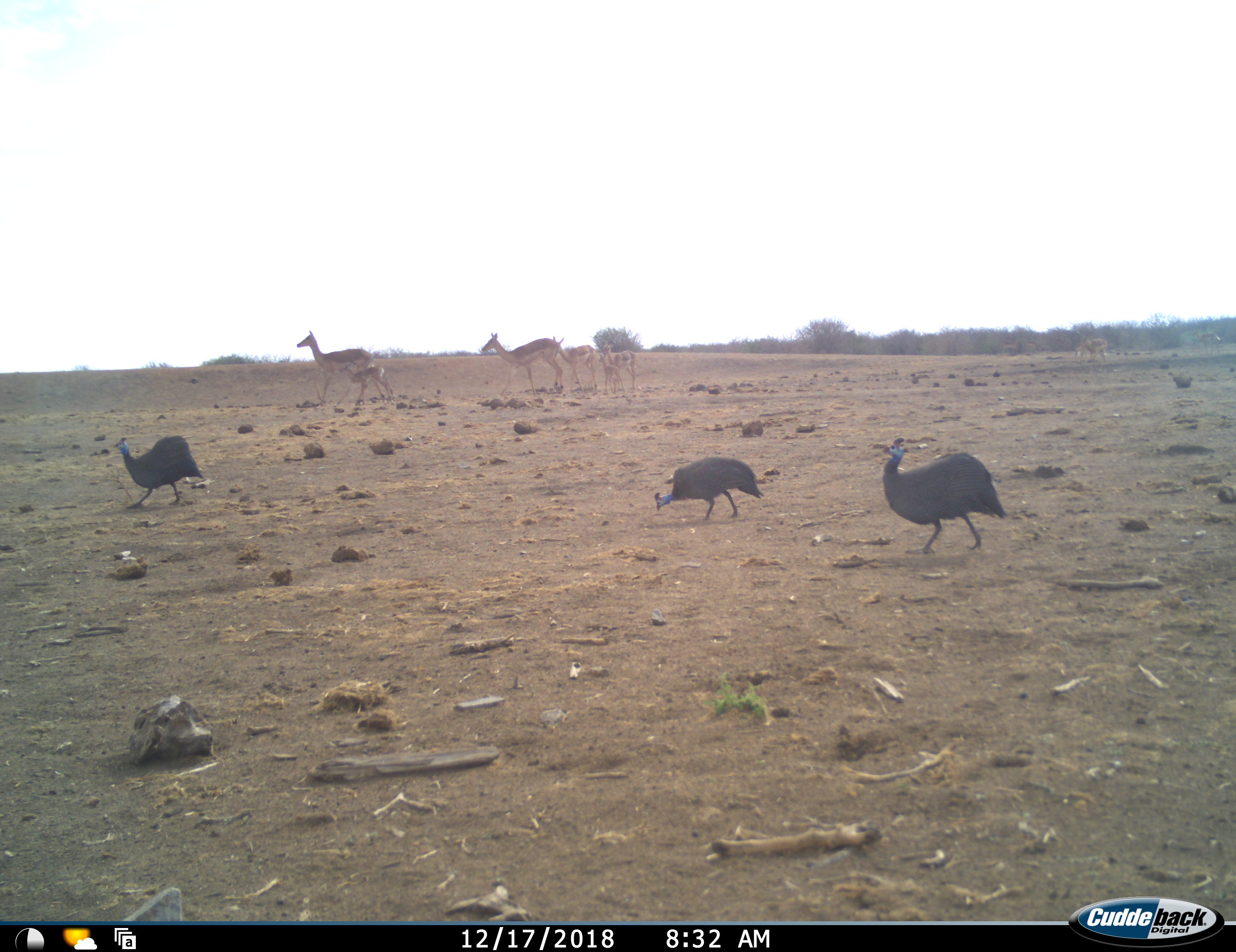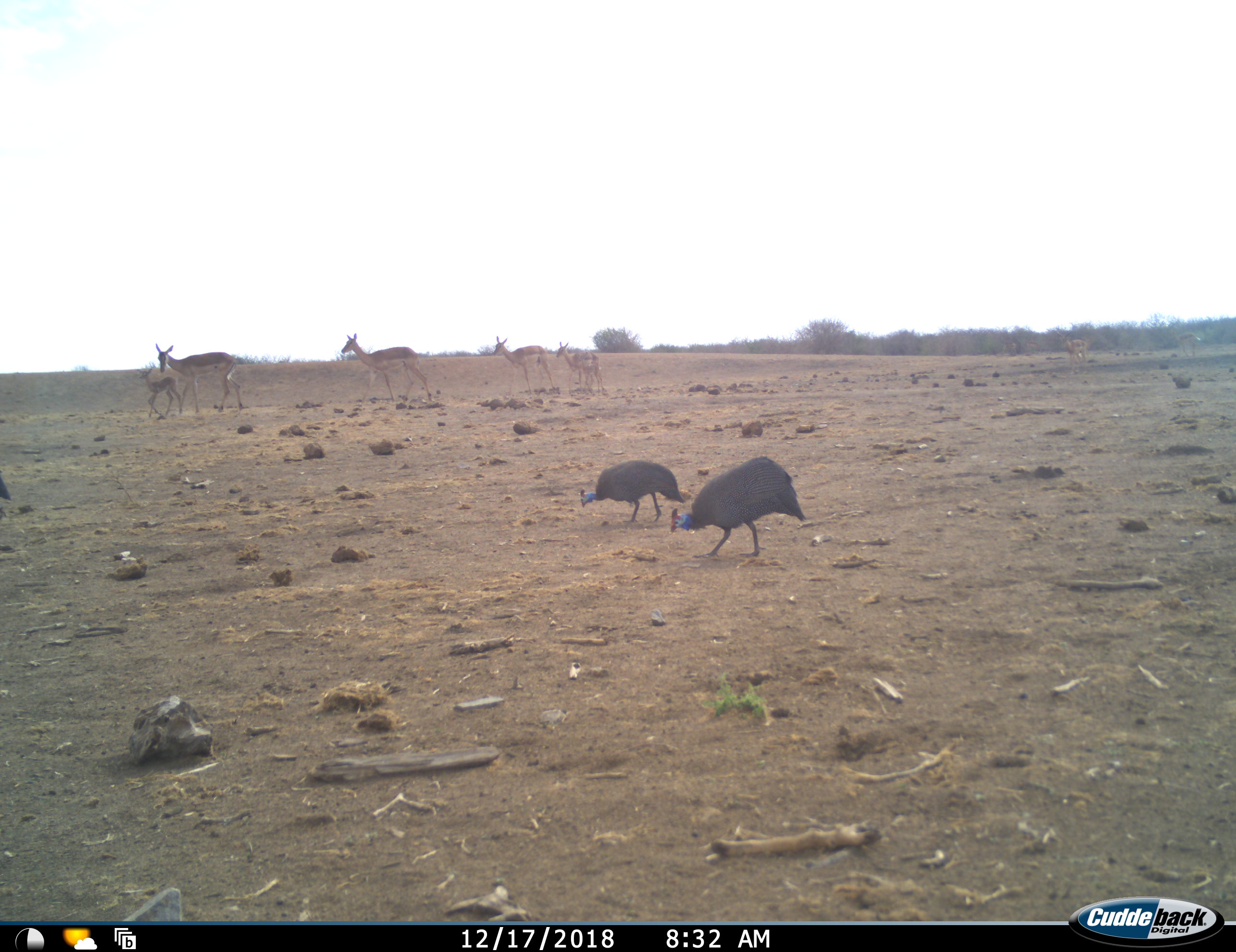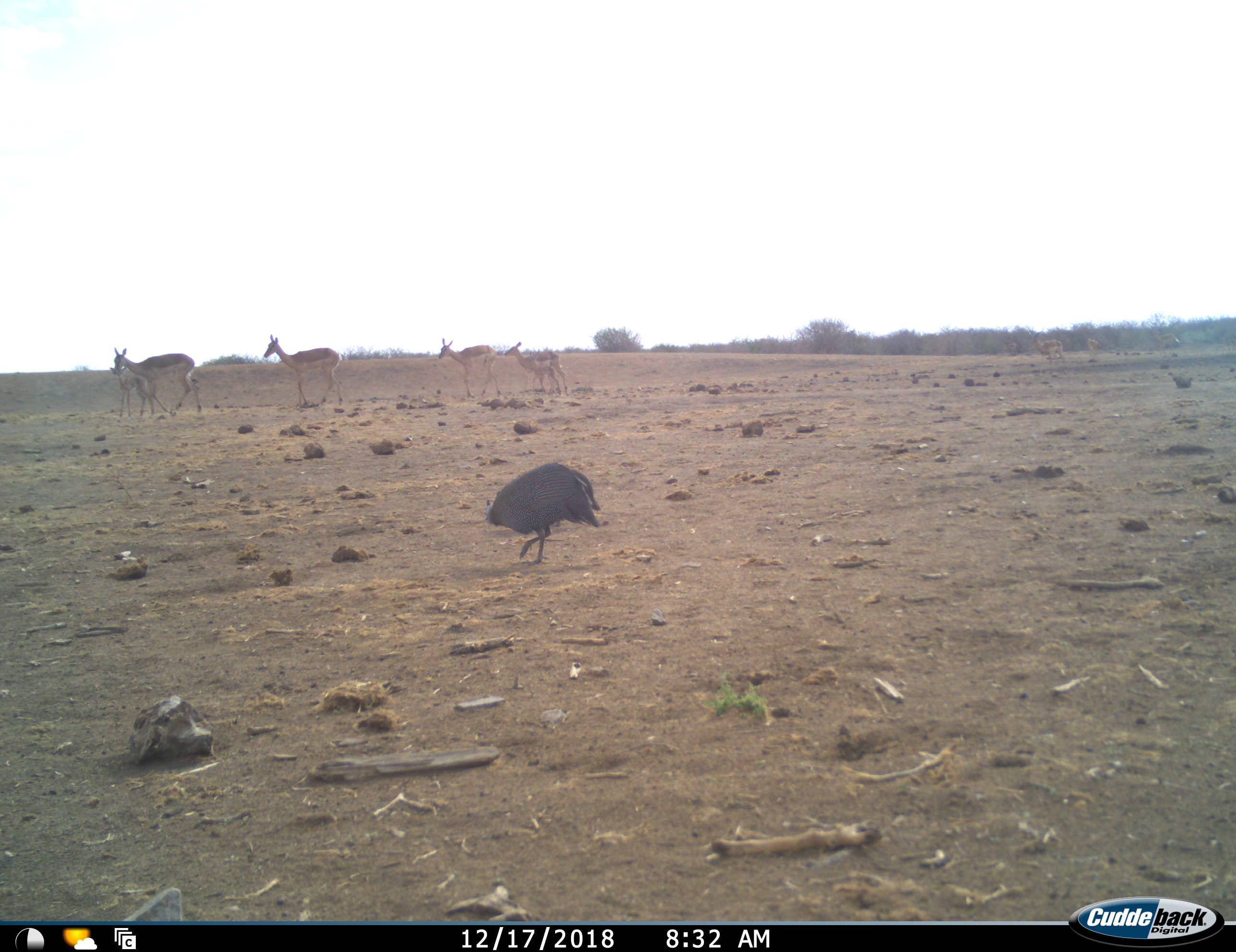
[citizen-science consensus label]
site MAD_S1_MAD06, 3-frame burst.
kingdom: Animalia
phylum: Chordata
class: Aves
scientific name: Aves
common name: bird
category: birdother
Birdother (bird) (Aves), count 3. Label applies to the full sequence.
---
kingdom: Animalia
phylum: Chordata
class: Mammalia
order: Artiodactyla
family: Bovidae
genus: Aepyceros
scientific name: Aepyceros melampus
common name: impala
Impala (Aepyceros melampus), count 7. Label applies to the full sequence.